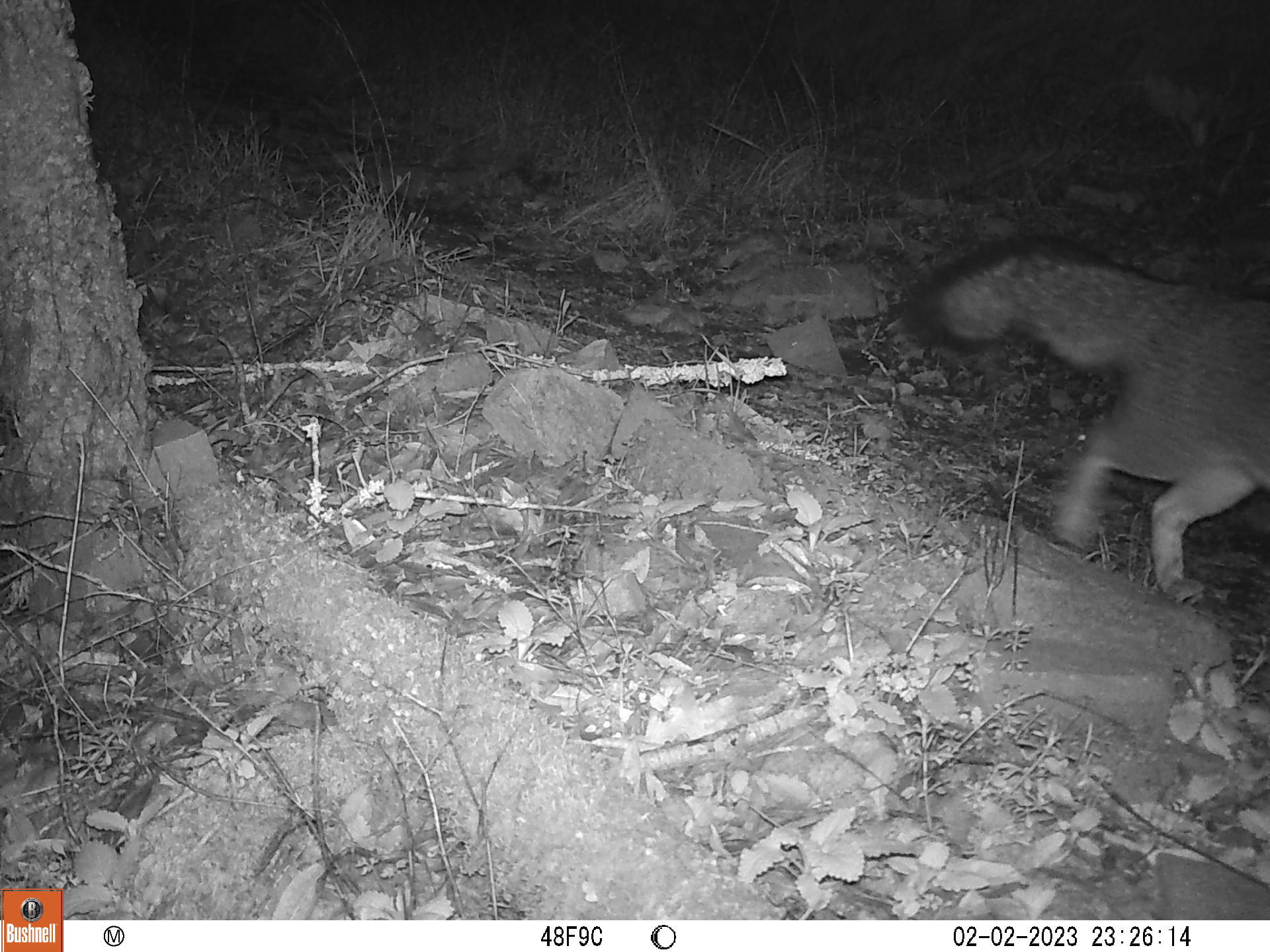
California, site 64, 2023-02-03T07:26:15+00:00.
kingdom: Animalia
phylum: Chordata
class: Mammalia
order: Carnivora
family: Canidae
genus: Urocyon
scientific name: Urocyon cinereoargenteus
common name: gray fox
Gray fox (Urocyon cinereoargenteus).